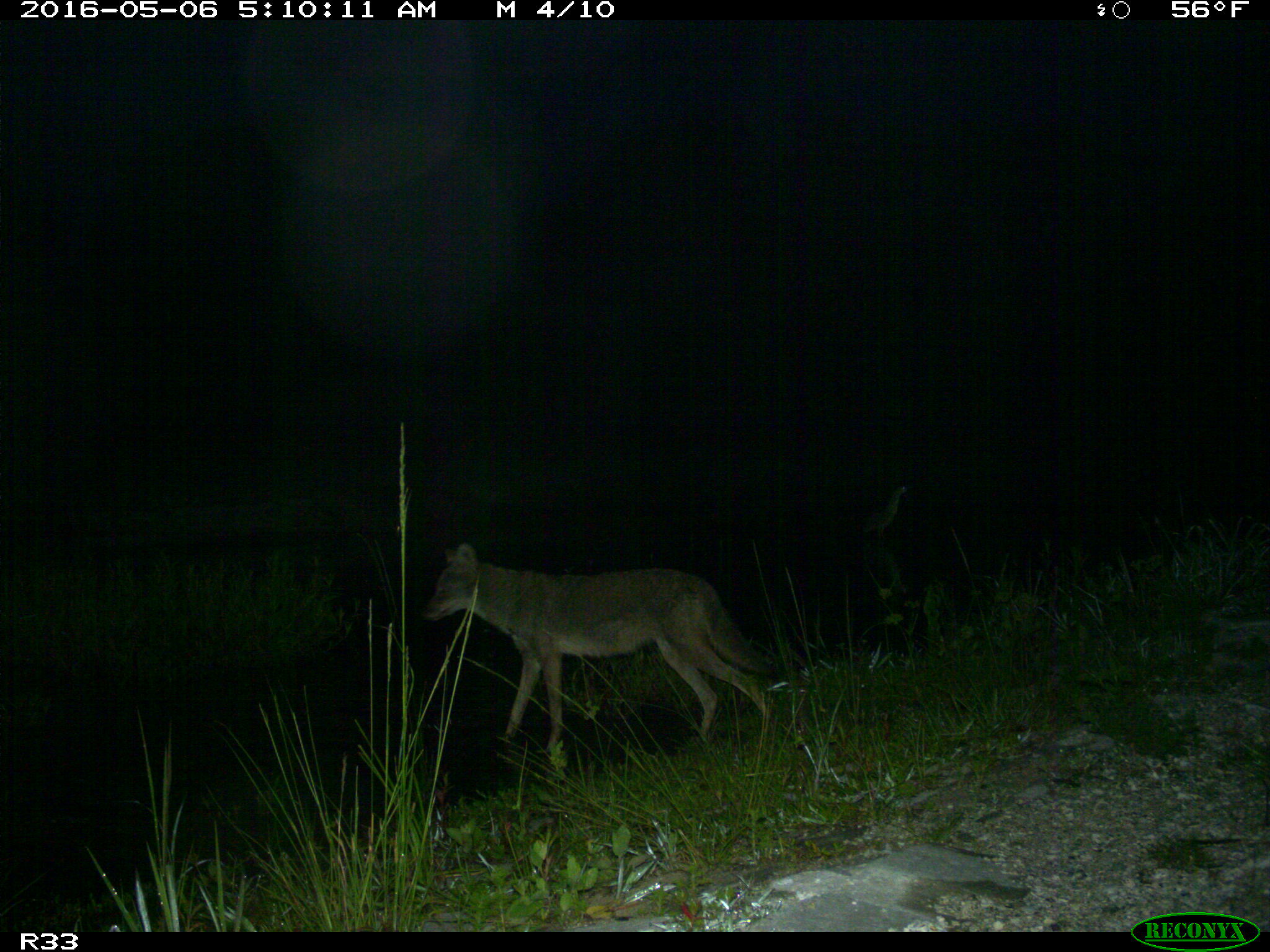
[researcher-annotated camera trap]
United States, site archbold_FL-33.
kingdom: Animalia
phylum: Chordata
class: Mammalia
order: Carnivora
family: Canidae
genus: Canis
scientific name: Canis latrans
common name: coyote